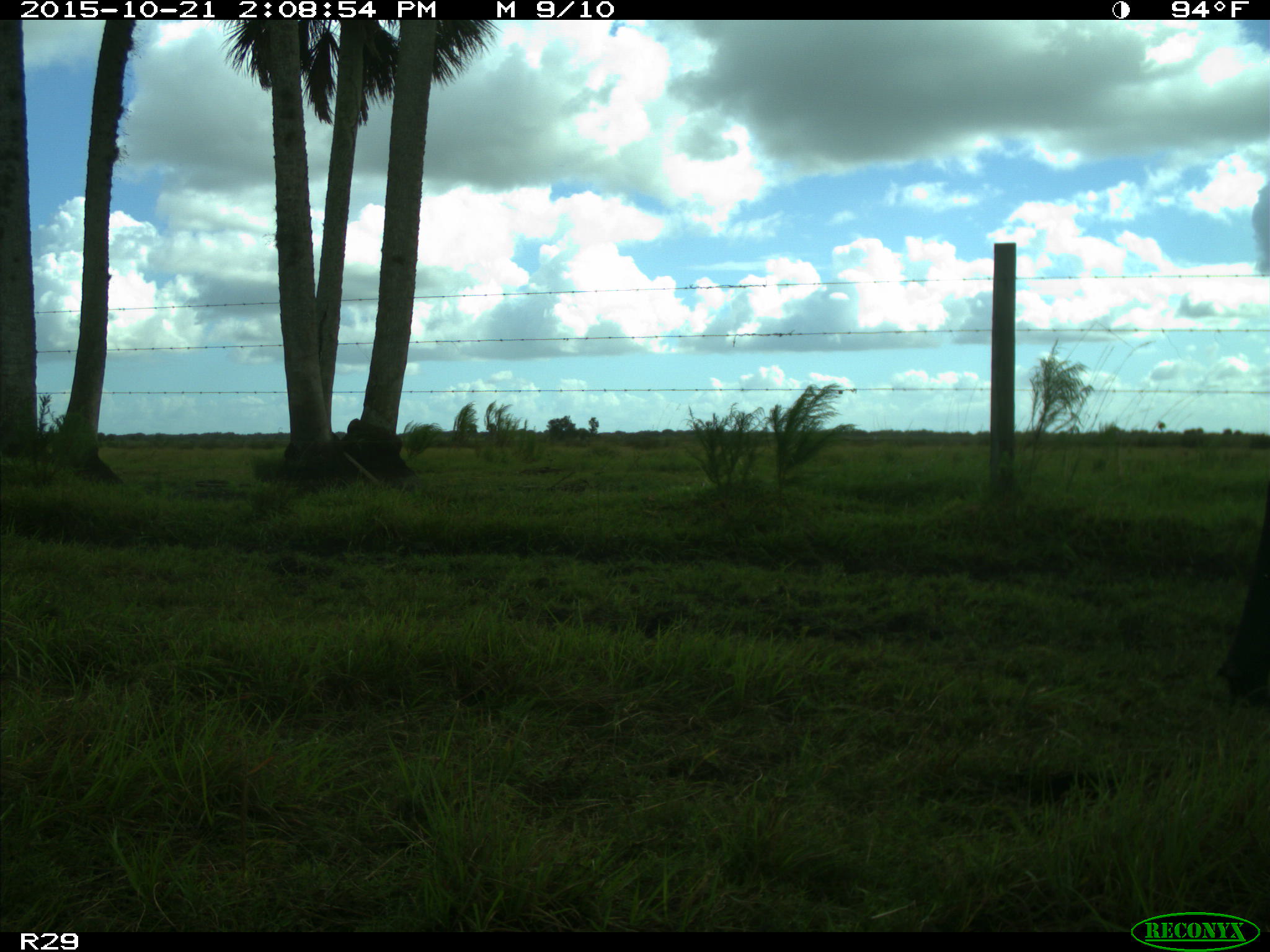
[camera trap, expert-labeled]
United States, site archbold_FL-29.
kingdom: Animalia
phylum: Chordata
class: Mammalia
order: Artiodactyla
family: Bovidae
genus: Bos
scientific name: Bos taurus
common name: domestic cow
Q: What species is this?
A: Bos taurus (domestic cow).